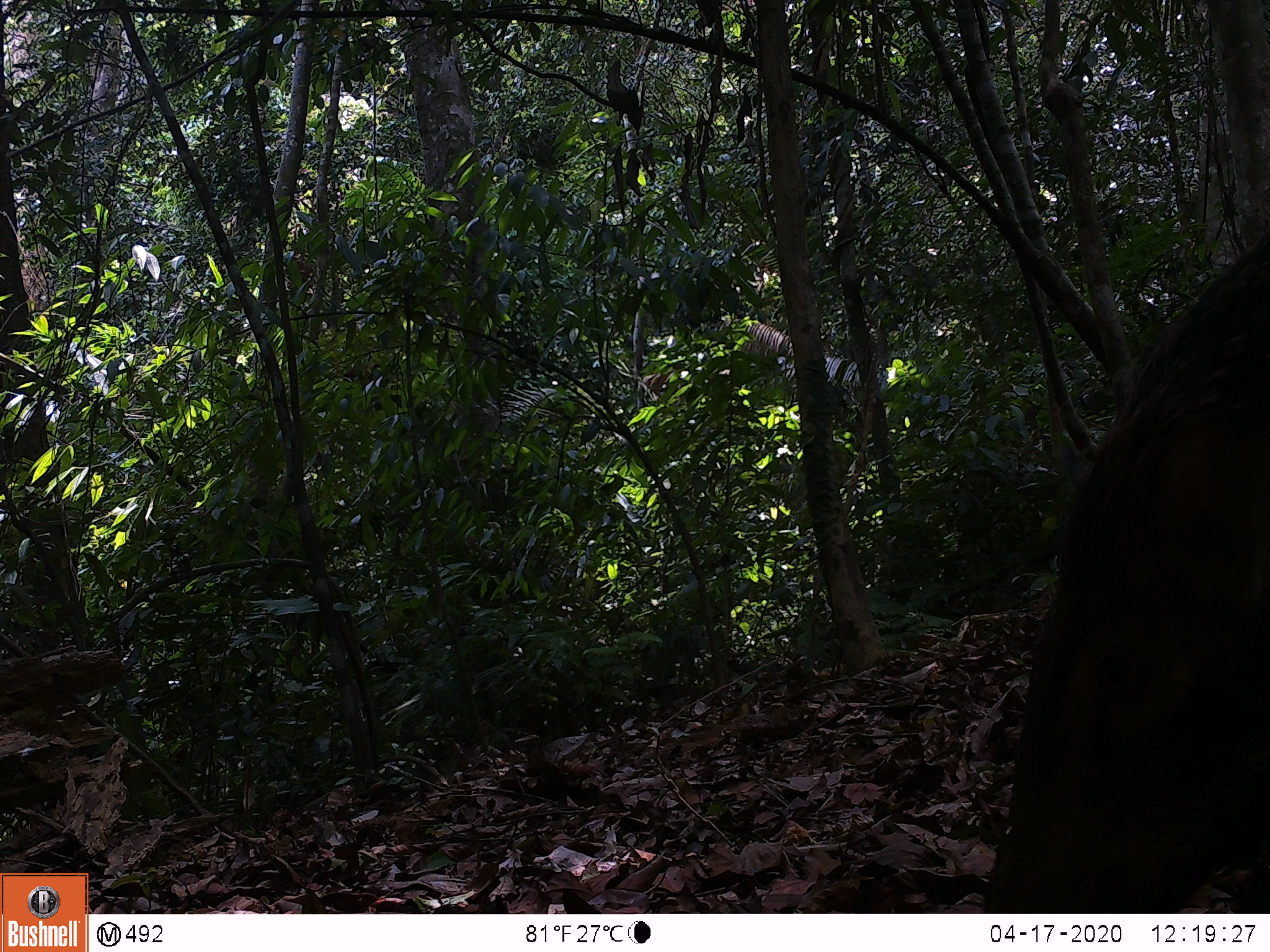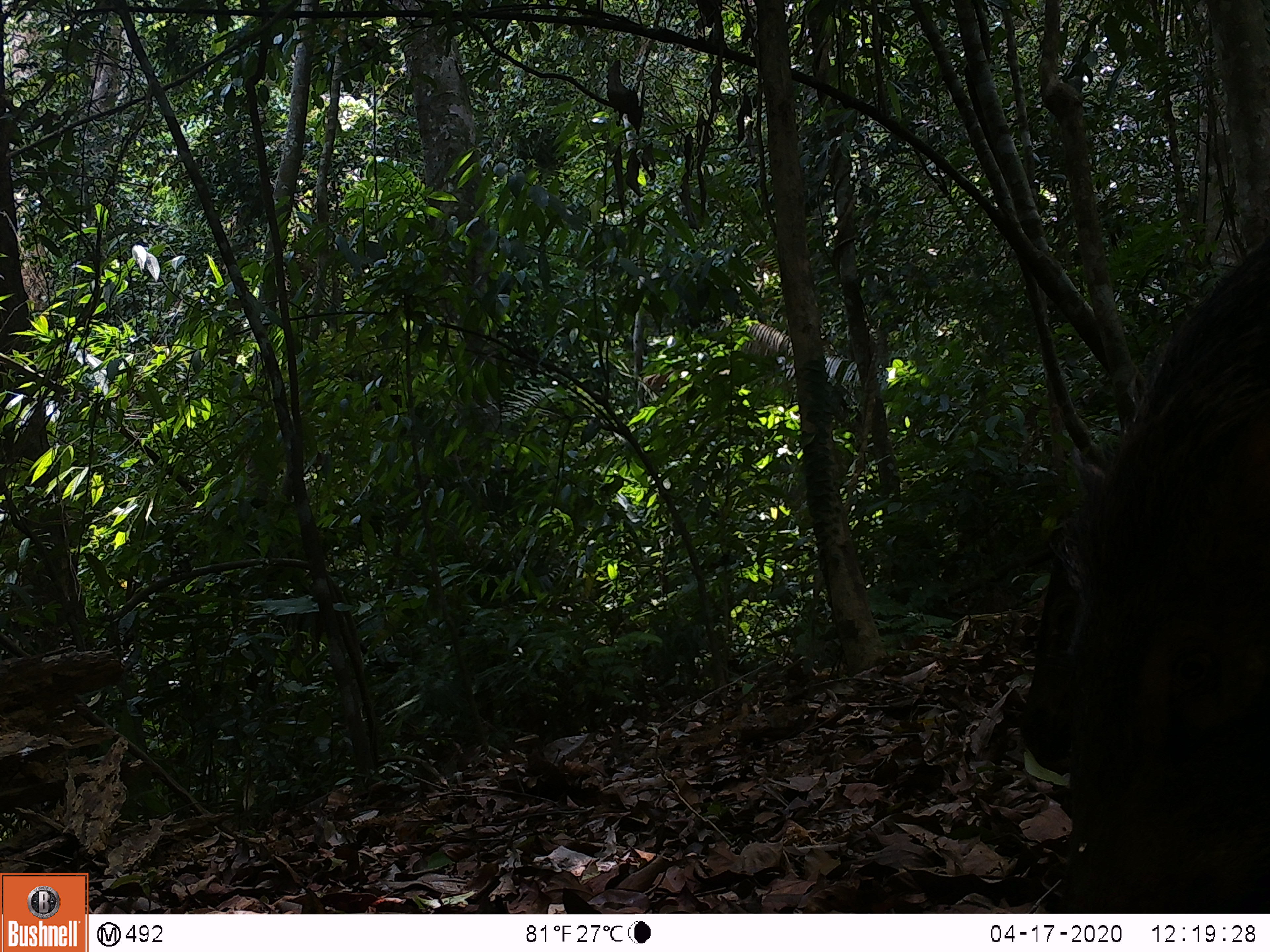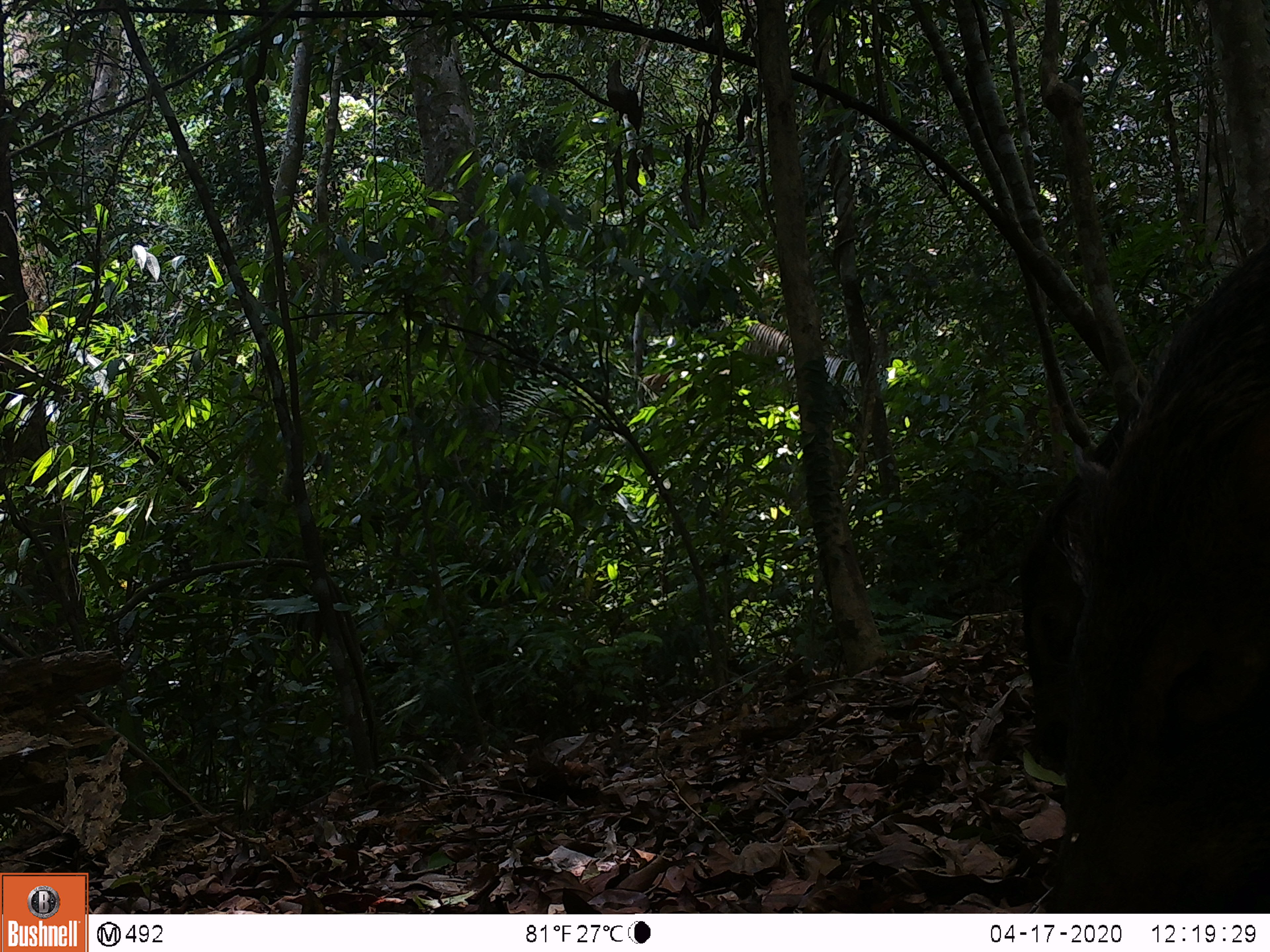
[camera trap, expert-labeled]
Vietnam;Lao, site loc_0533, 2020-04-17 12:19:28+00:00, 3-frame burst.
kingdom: Animalia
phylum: Chordata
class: Mammalia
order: Artiodactyla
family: Suidae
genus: Sus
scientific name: Sus scrofa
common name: eurasian wild pig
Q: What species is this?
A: Eurasian wild pig (Sus scrofa).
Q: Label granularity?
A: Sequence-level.